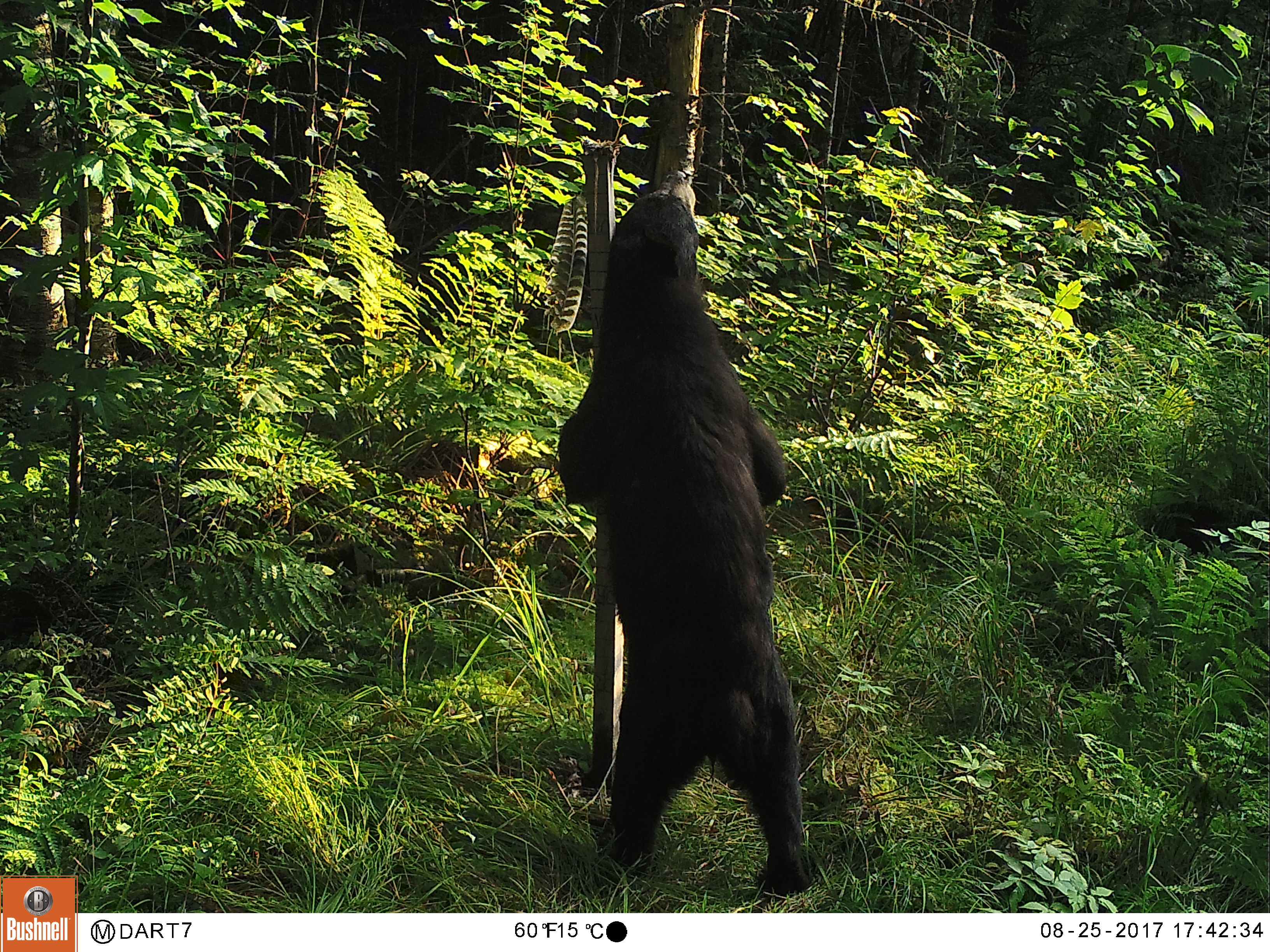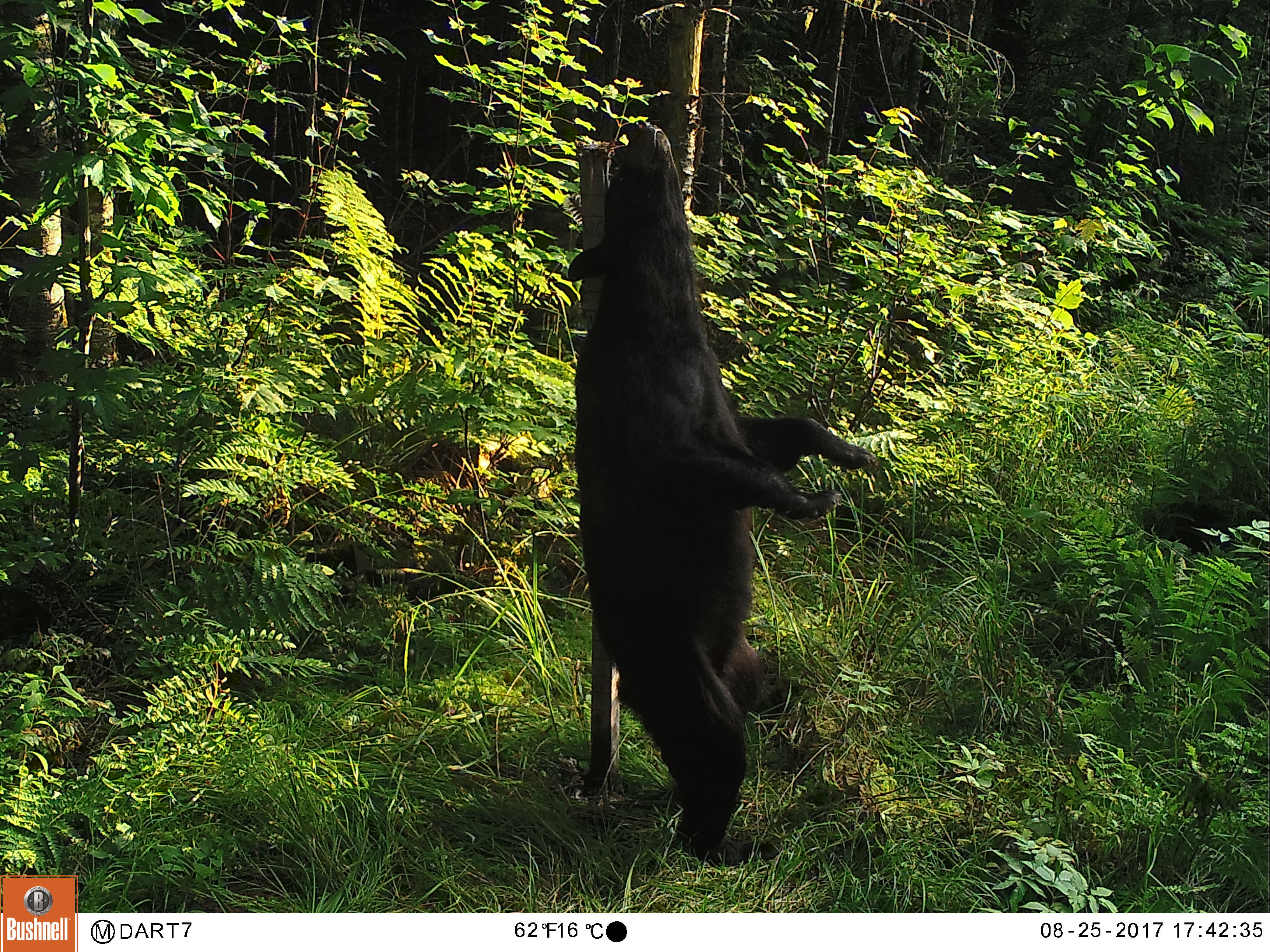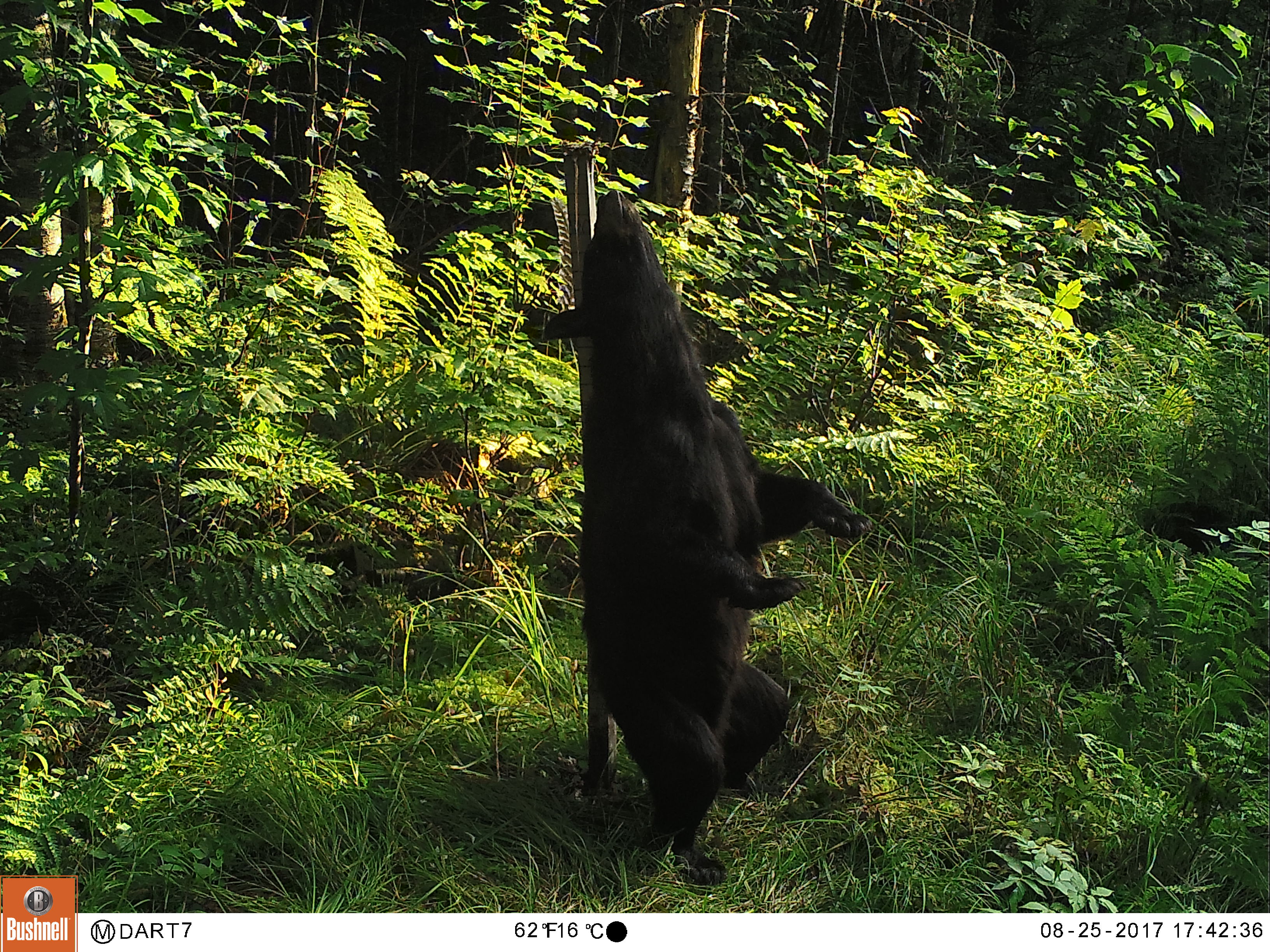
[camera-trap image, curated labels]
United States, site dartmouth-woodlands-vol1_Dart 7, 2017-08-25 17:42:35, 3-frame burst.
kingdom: Animalia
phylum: Chordata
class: Mammalia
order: Carnivora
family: Ursidae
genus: Ursus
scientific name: Ursus americanus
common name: black bear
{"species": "black bear (Ursus americanus)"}